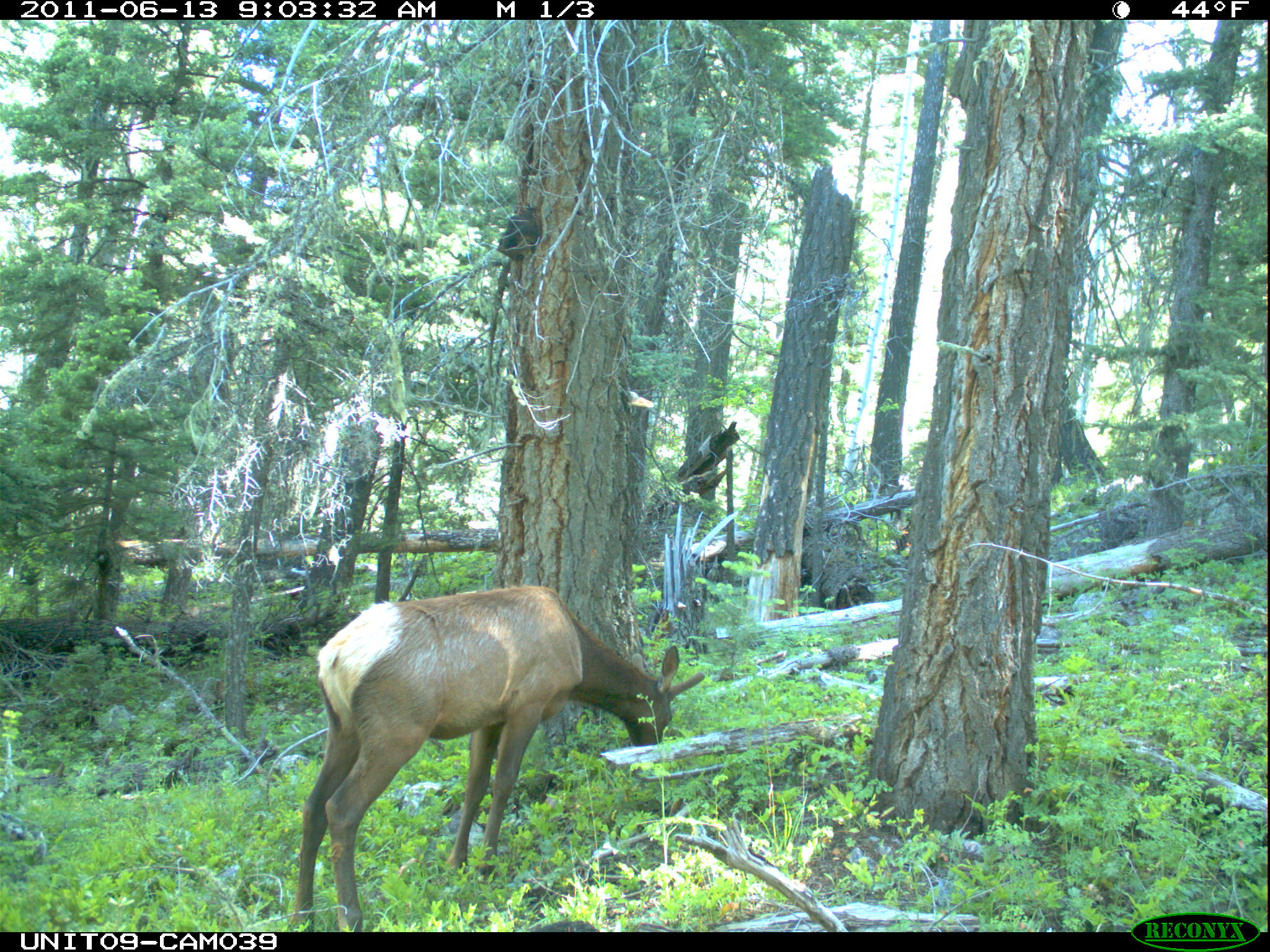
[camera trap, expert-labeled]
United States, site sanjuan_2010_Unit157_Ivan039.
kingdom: Animalia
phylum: Chordata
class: Mammalia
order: Artiodactyla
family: Cervidae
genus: Cervus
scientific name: Cervus elaphus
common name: red deer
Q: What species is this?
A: Cervus elaphus (red deer).